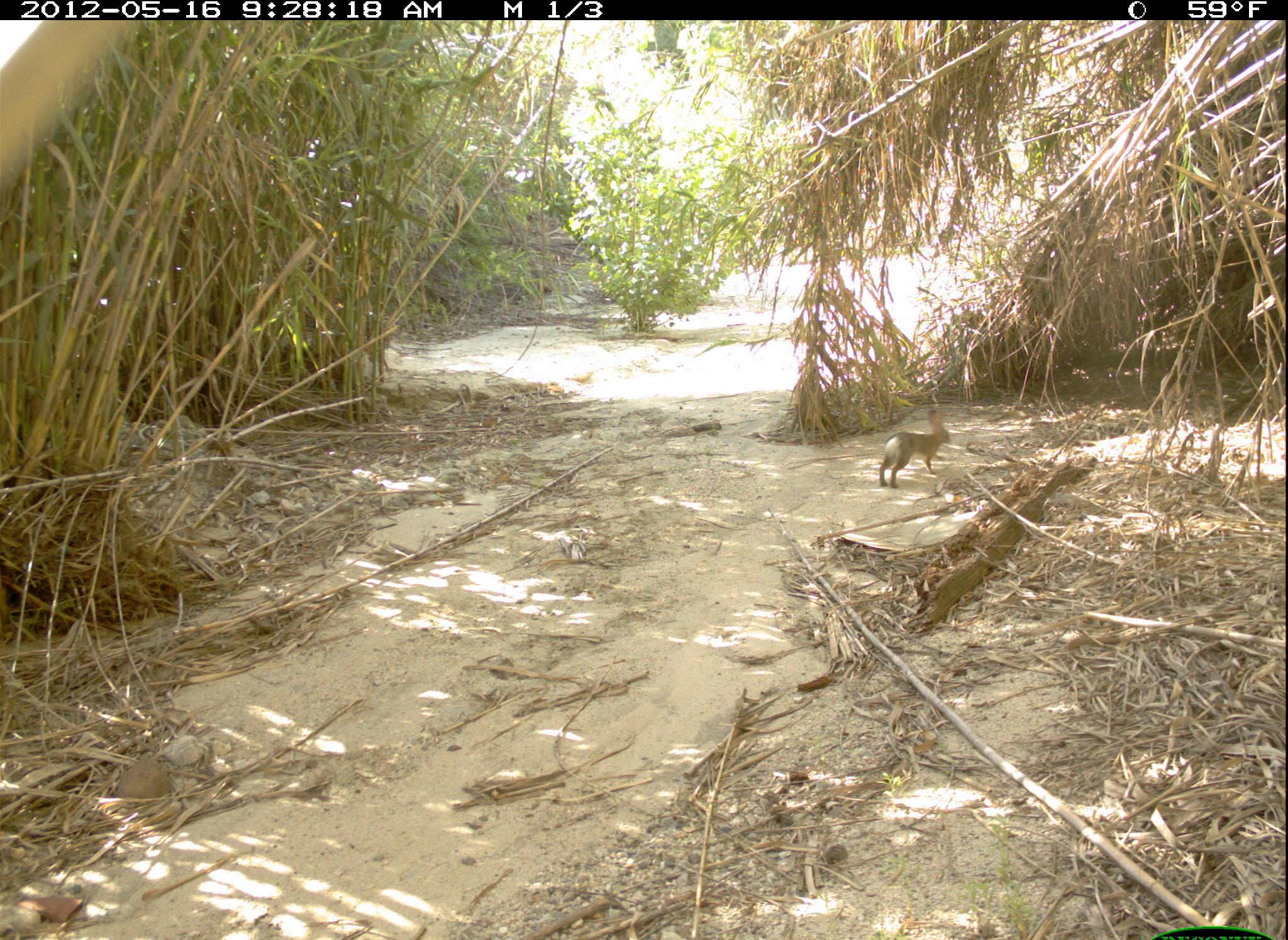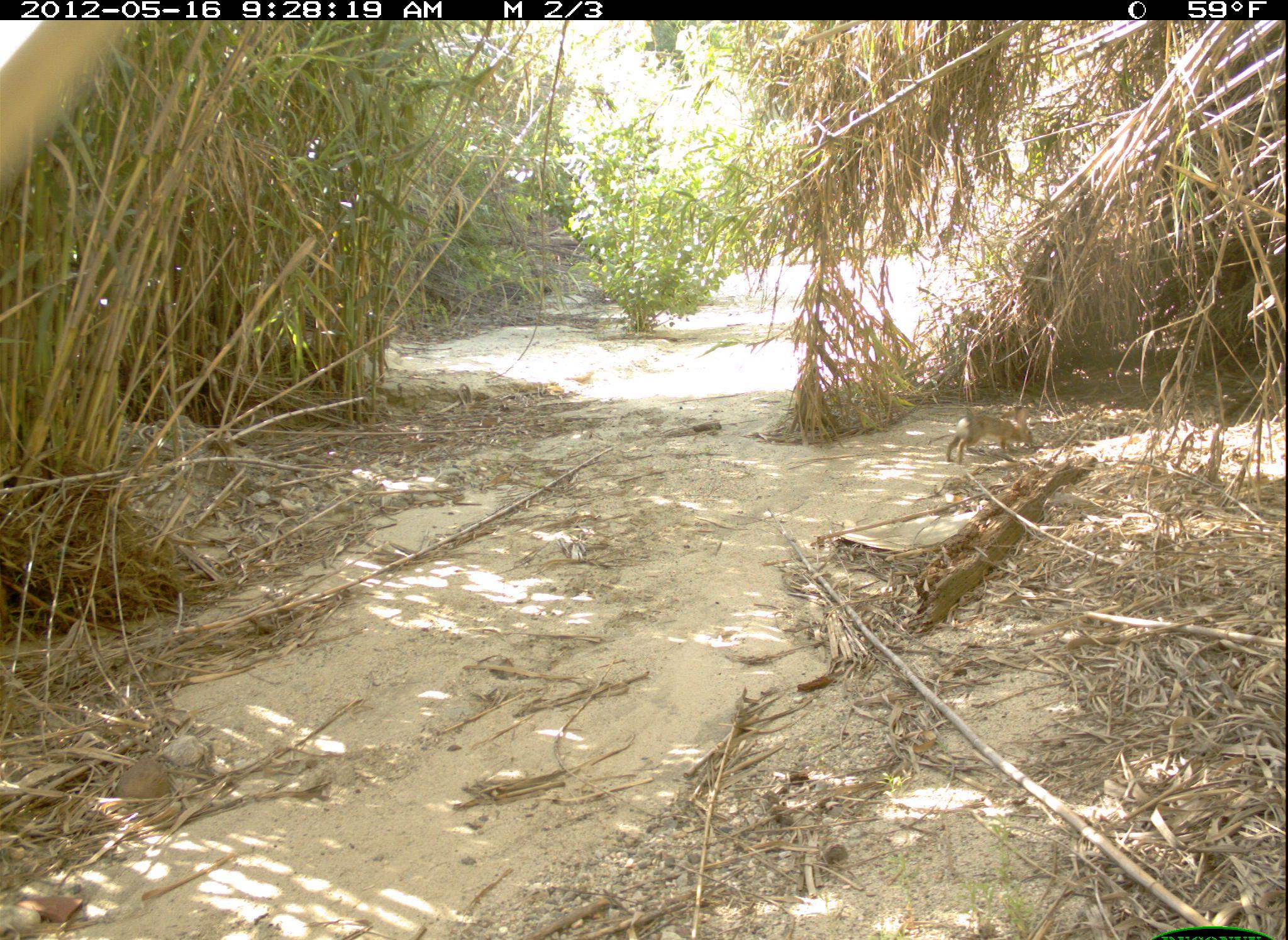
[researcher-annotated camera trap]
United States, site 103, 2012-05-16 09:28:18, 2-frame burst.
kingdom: Animalia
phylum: Chordata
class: Mammalia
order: Lagomorpha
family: Leporidae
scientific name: Leporidae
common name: rabbits and hares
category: rabbit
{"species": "rabbit (rabbits and hares) (Leporidae)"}